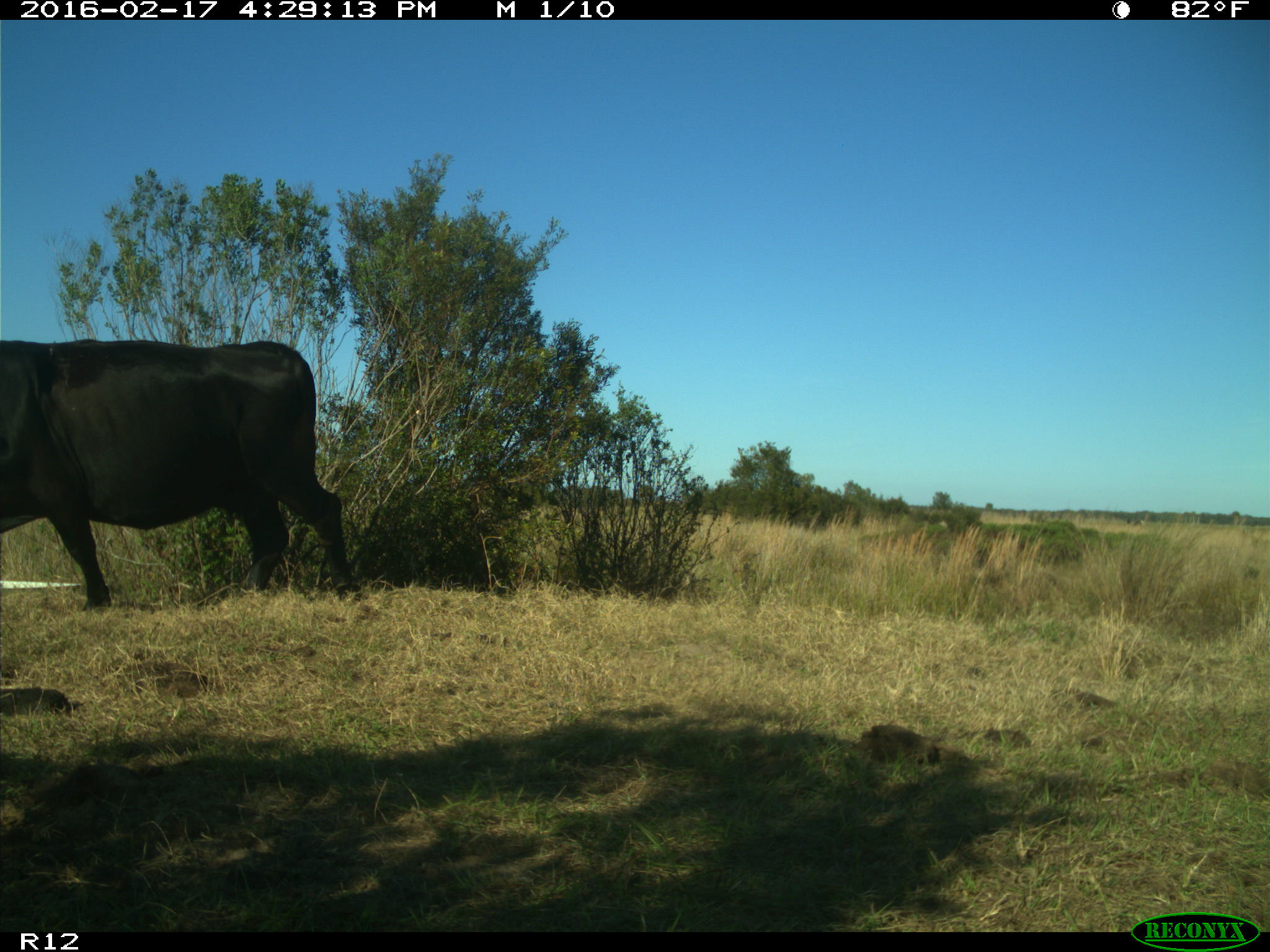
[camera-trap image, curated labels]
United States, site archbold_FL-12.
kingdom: Animalia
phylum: Chordata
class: Mammalia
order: Artiodactyla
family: Bovidae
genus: Bos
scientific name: Bos taurus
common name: domestic cow